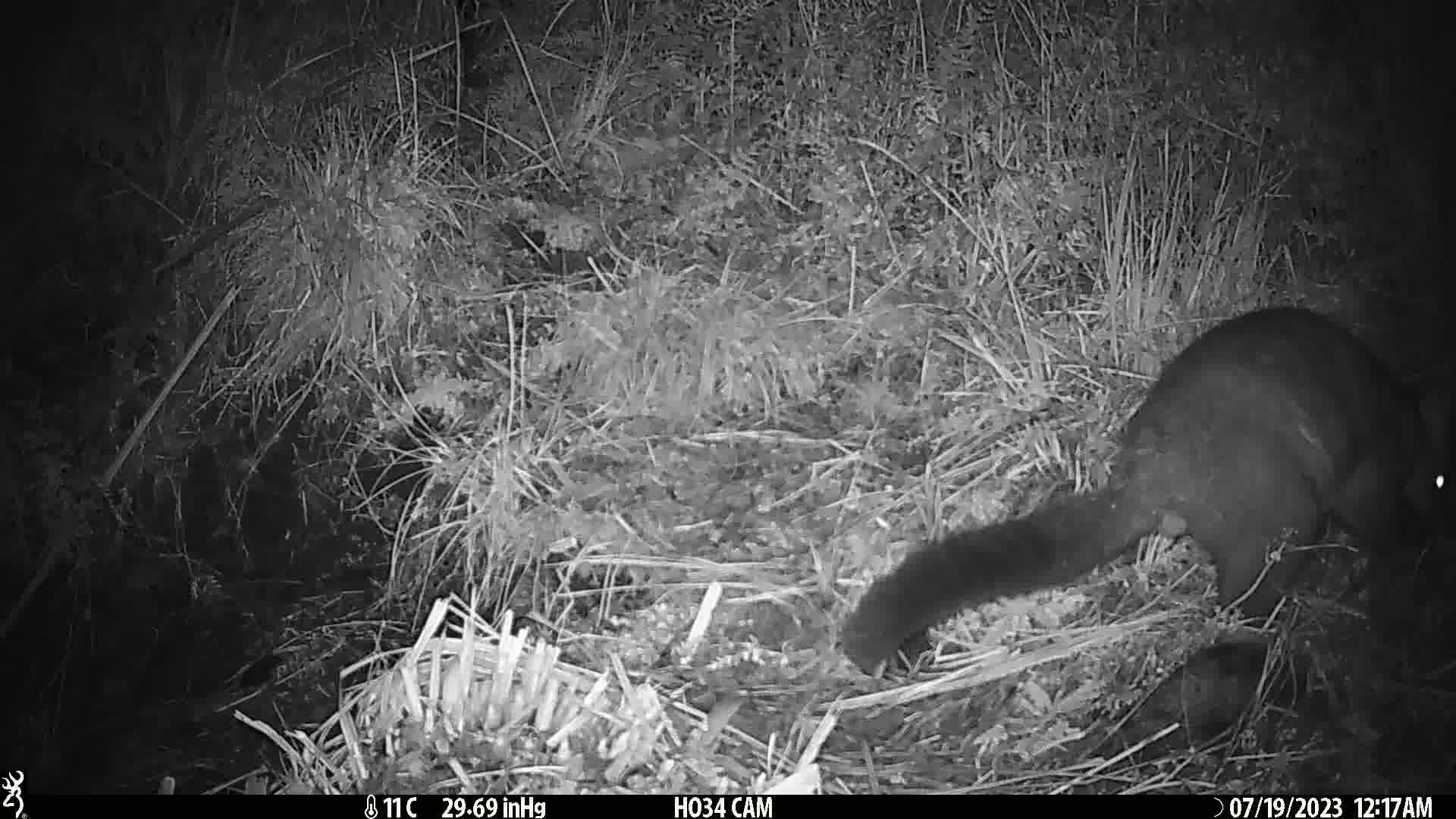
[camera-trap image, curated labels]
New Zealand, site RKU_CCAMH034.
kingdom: Animalia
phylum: Chordata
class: Mammalia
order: Diprotodontia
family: Phalangeridae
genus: Trichosurus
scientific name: Trichosurus vulpecula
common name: common brushtail possum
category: possum